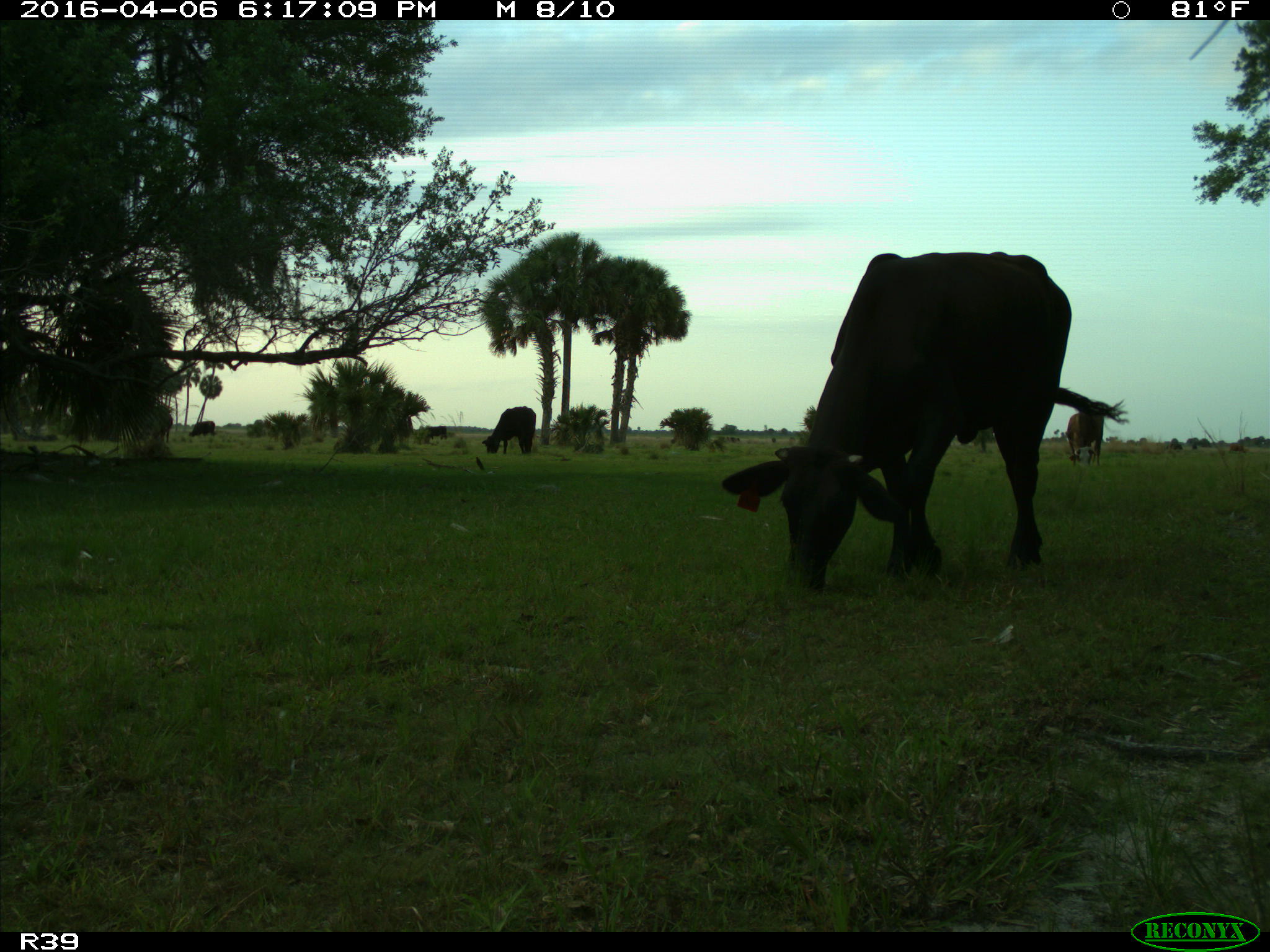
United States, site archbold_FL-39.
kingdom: Animalia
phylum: Chordata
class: Mammalia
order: Artiodactyla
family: Bovidae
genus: Bos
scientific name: Bos taurus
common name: domestic cow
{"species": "Bos taurus (domestic cow)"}